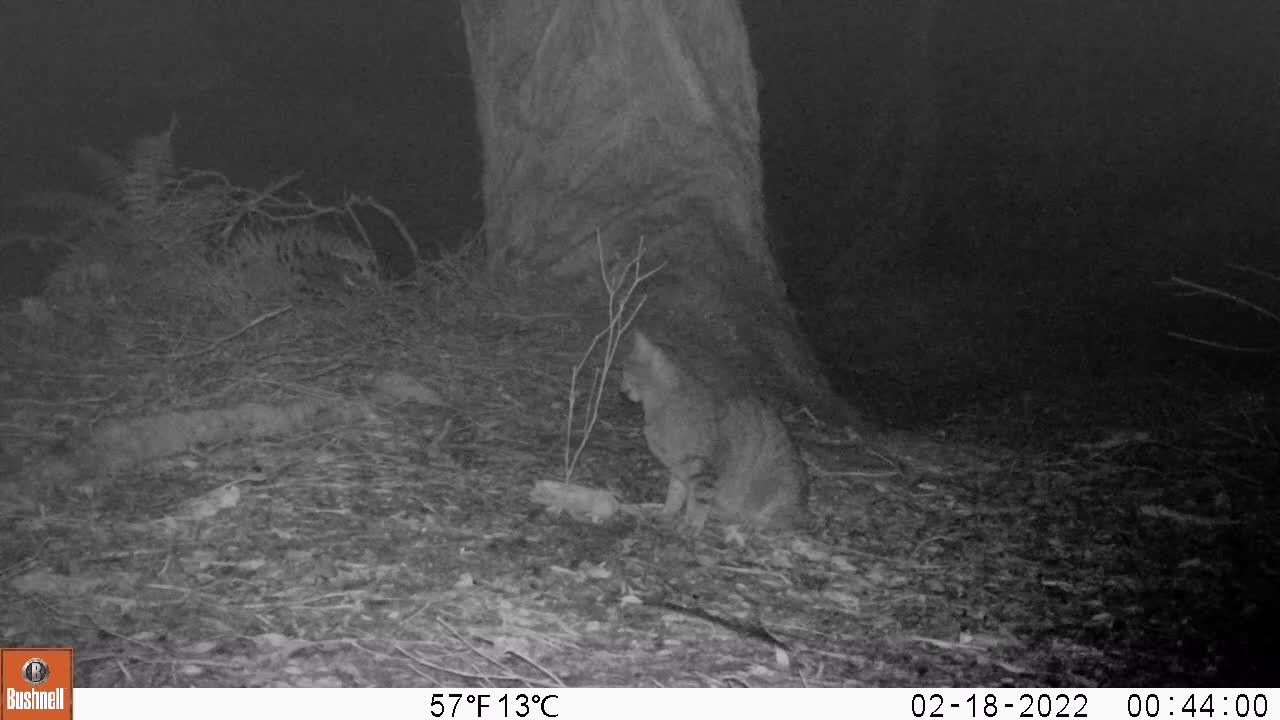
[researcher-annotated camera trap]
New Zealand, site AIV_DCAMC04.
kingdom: Animalia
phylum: Chordata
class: Mammalia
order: Carnivora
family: Felidae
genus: Felis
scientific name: Felis catus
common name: domestic cat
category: cat